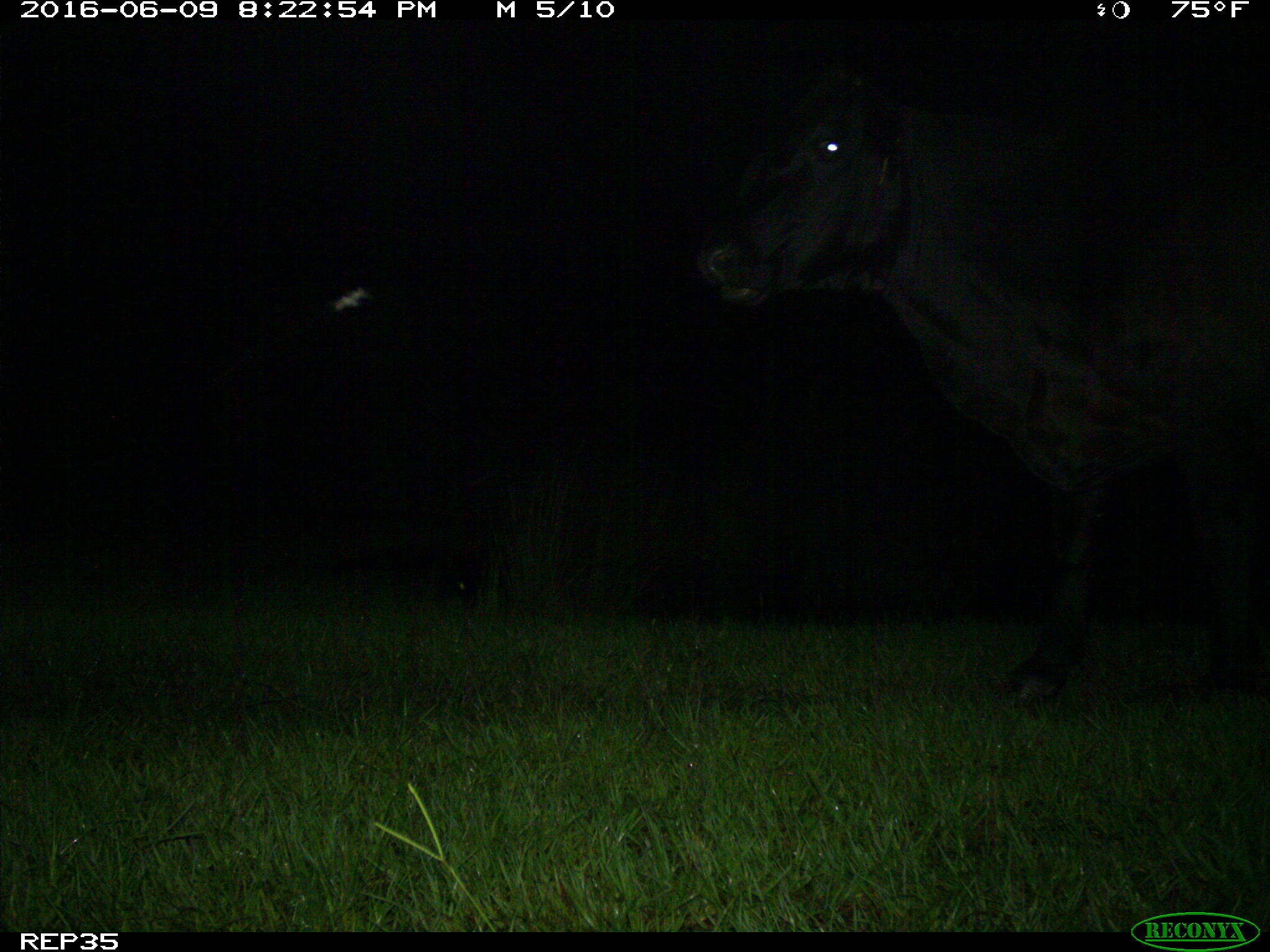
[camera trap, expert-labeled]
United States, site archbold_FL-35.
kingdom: Animalia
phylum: Chordata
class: Mammalia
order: Artiodactyla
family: Bovidae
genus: Bos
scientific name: Bos taurus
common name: domestic cow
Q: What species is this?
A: Bos taurus (domestic cow).